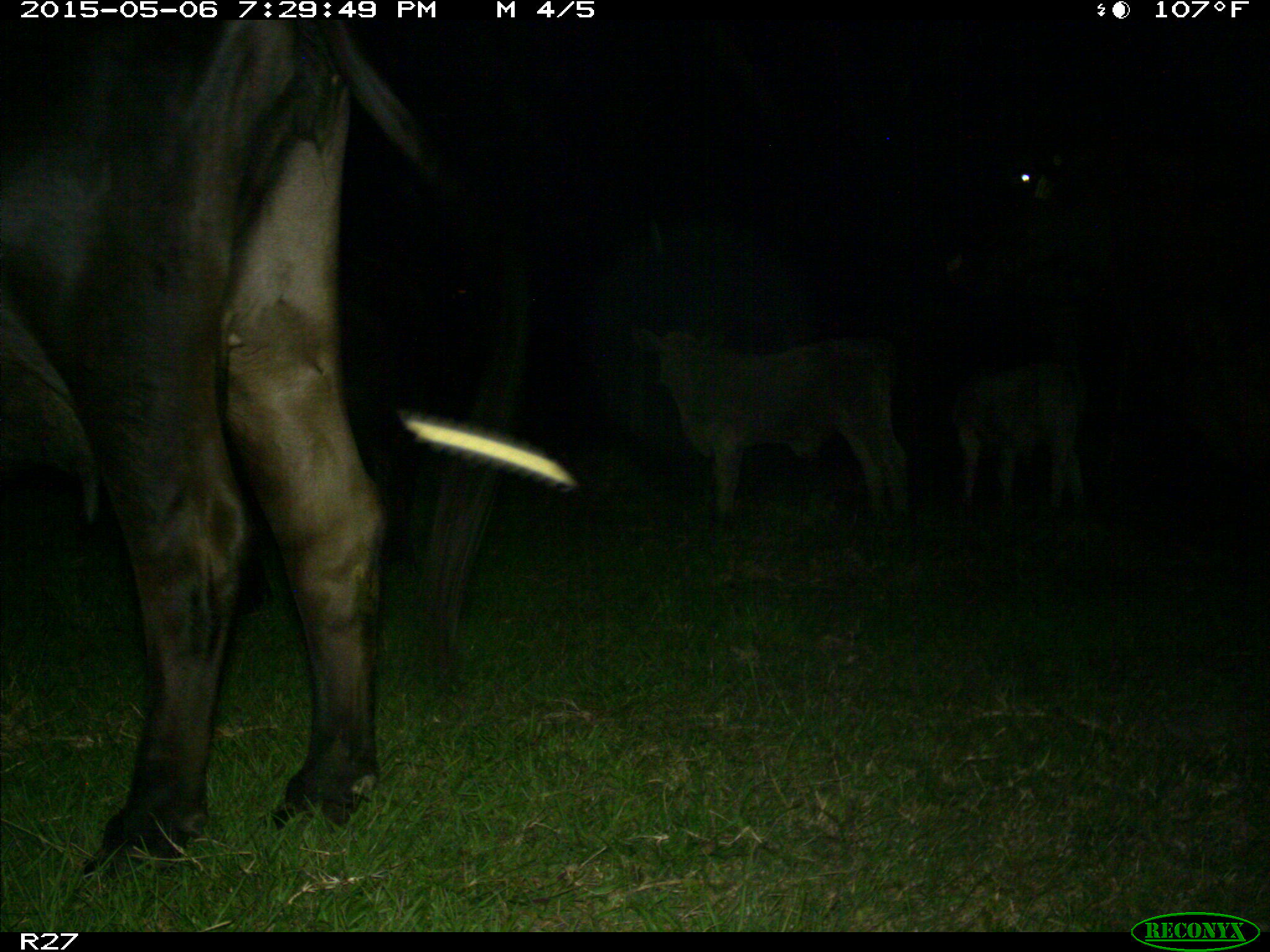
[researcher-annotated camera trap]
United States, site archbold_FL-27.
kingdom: Animalia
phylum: Chordata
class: Mammalia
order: Artiodactyla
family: Bovidae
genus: Bos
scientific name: Bos taurus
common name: domestic cow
Bos taurus (domestic cow).